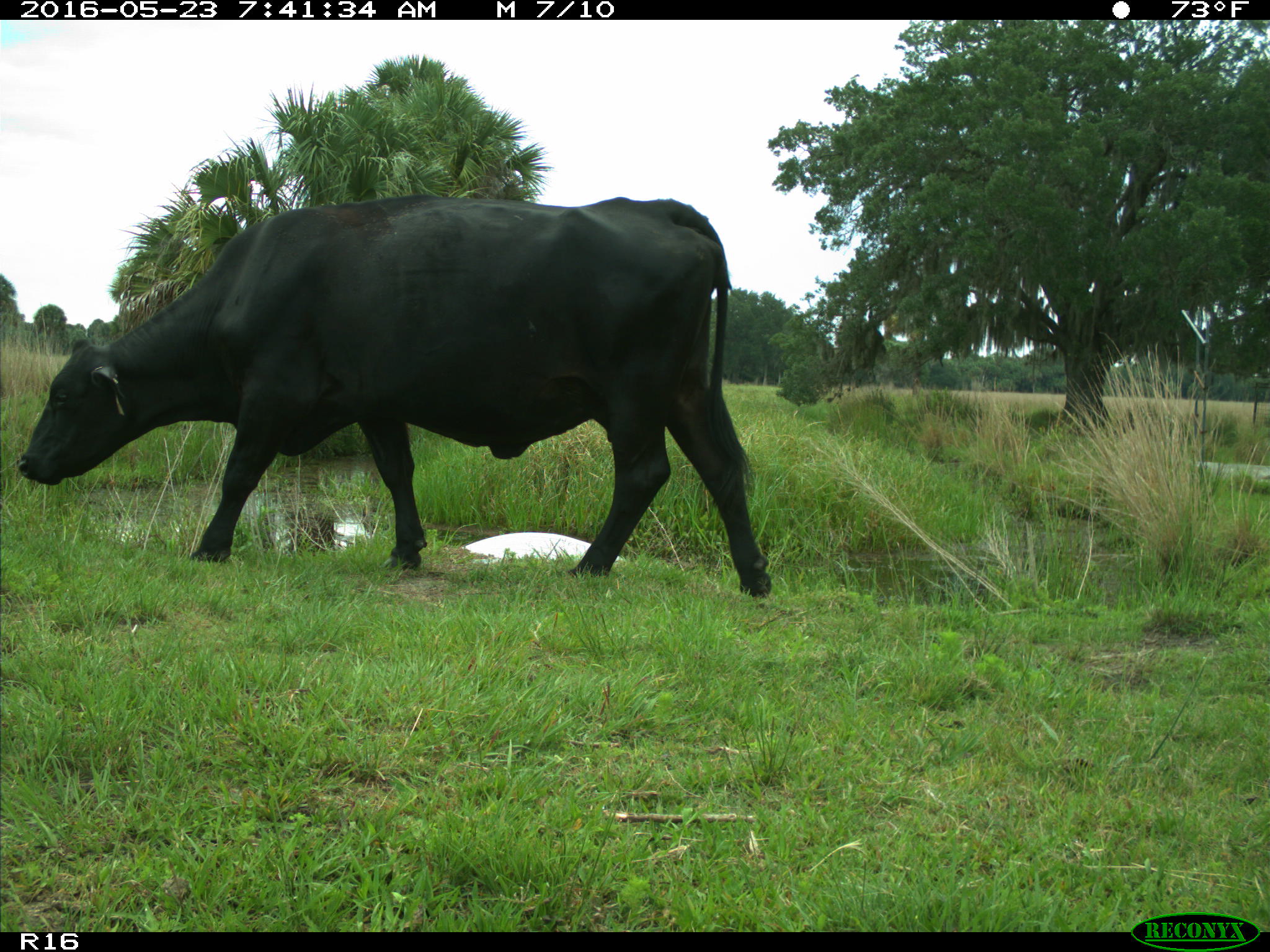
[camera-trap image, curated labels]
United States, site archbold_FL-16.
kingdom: Animalia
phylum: Chordata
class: Mammalia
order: Artiodactyla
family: Bovidae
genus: Bos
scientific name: Bos taurus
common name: domestic cow